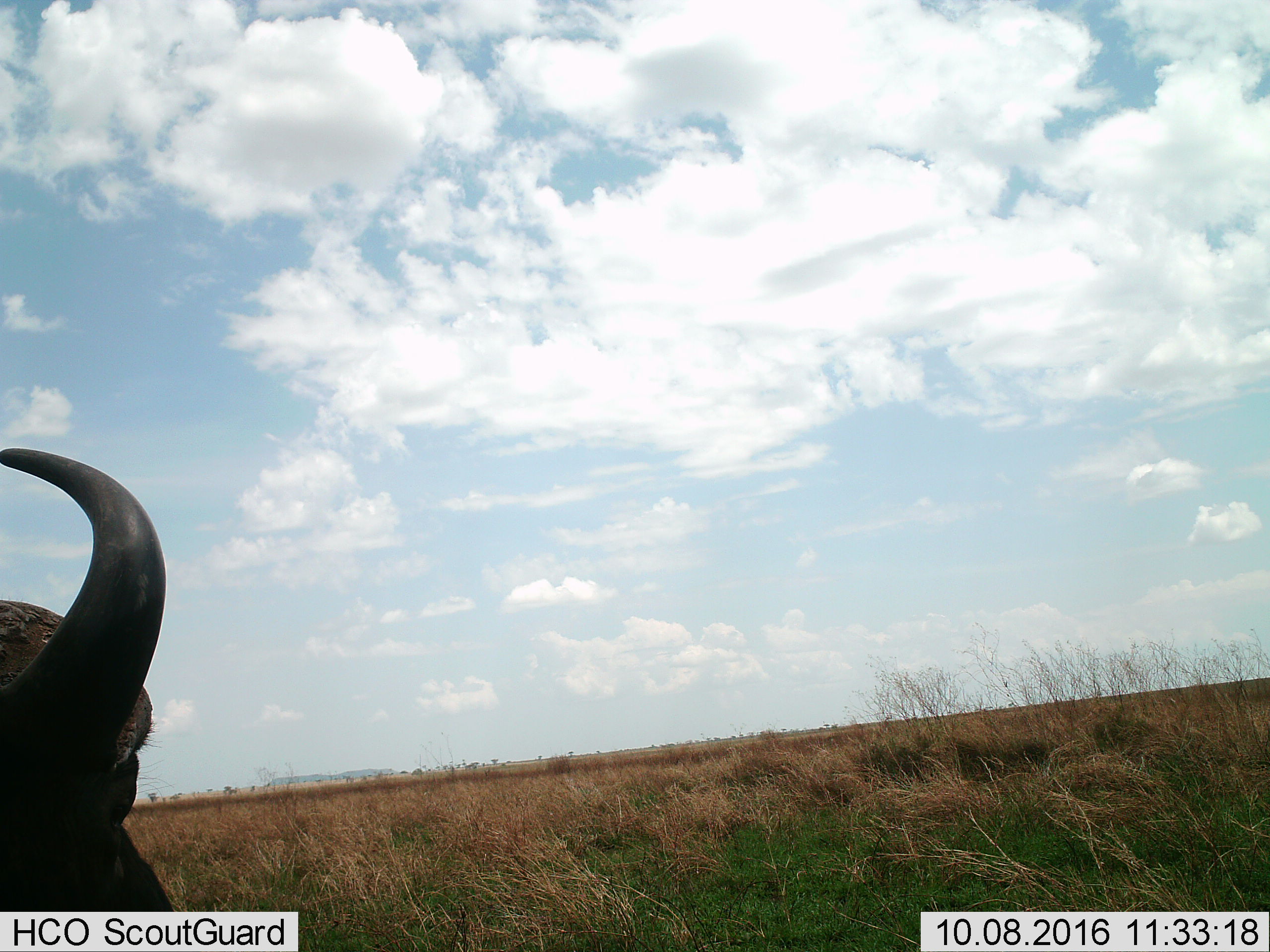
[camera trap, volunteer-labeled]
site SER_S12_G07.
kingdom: Animalia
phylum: Chordata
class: Mammalia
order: Artiodactyla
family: Bovidae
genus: Syncerus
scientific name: Syncerus caffer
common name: african buffalo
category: buffalo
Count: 1.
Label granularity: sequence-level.